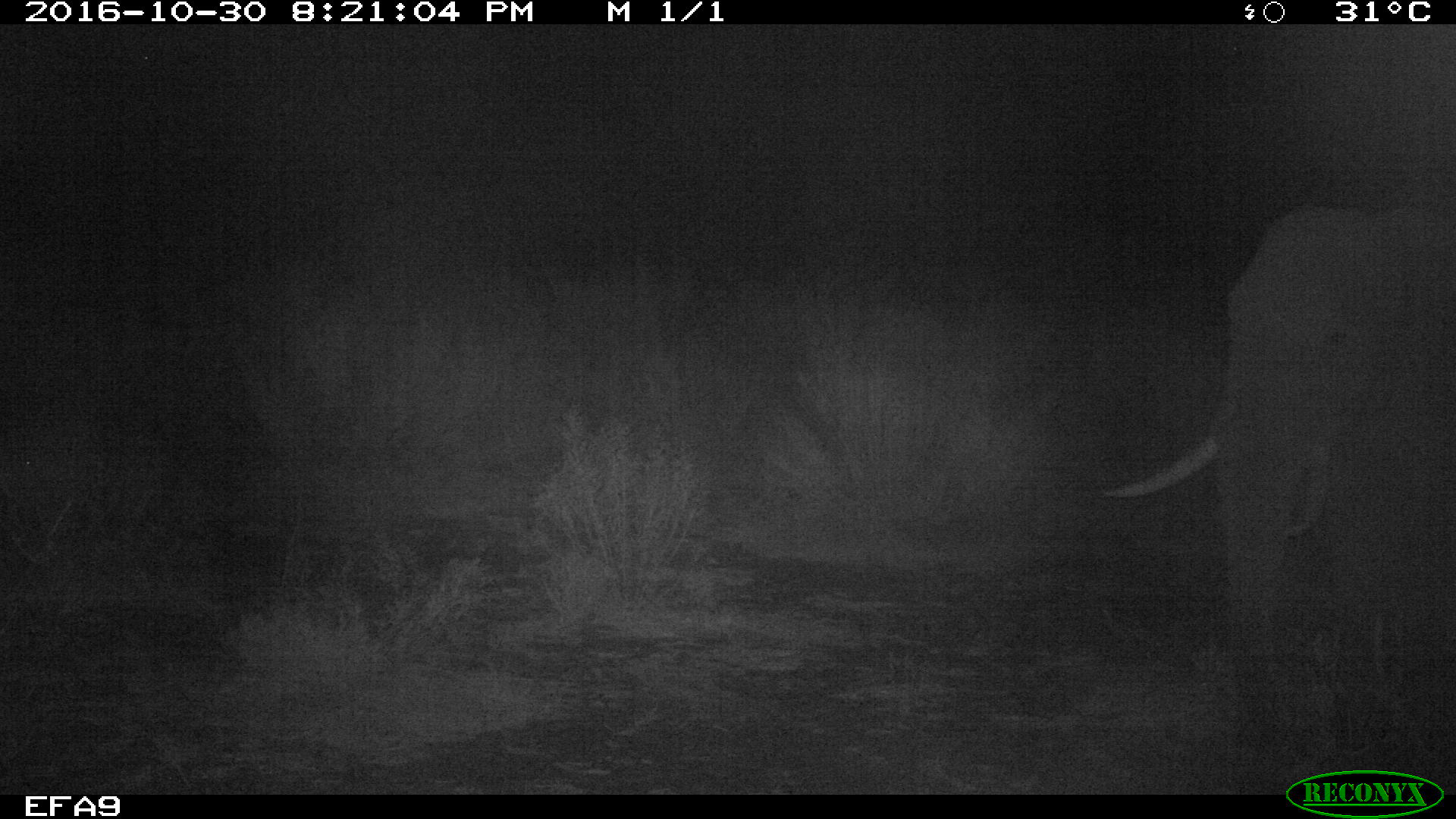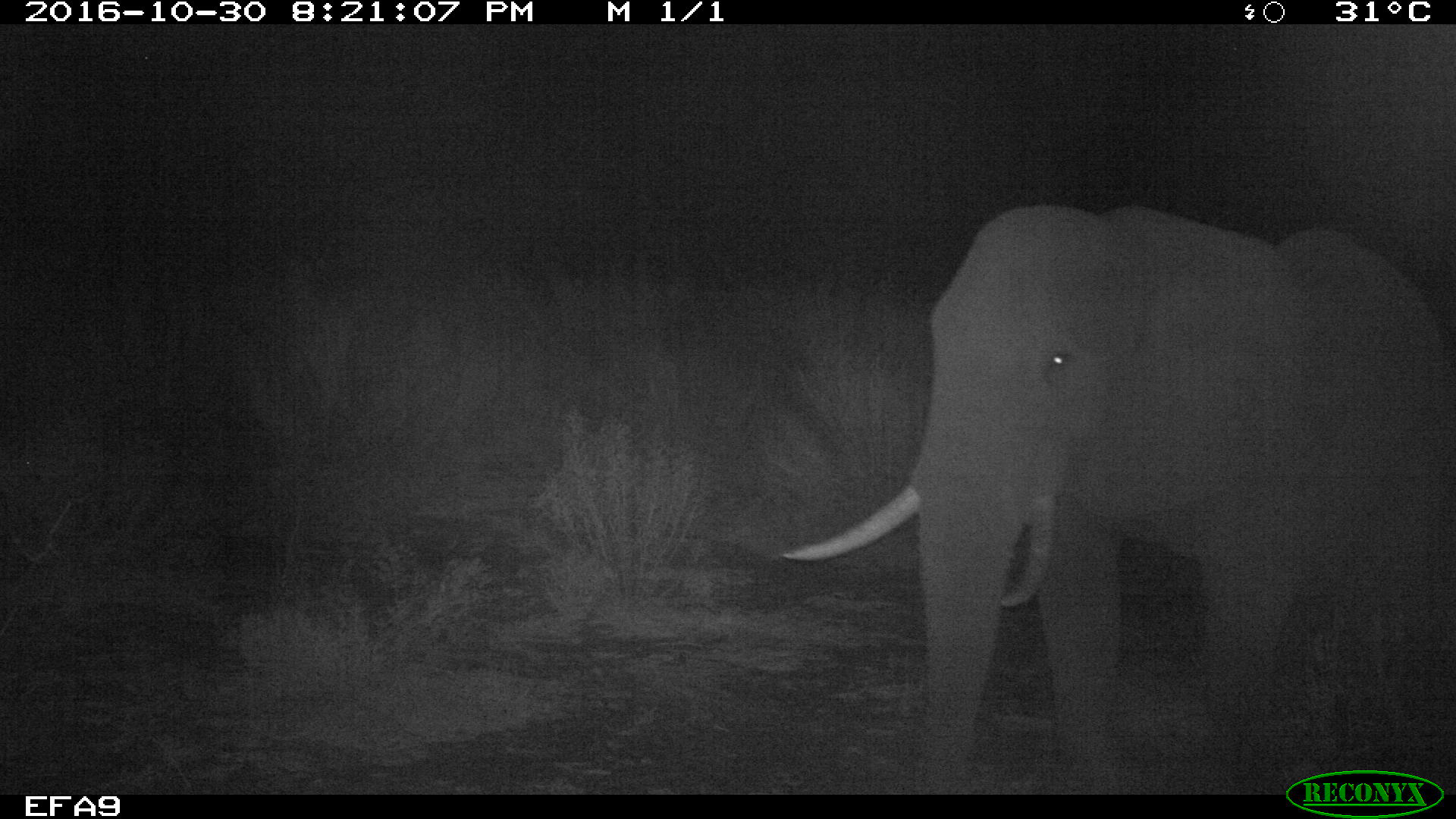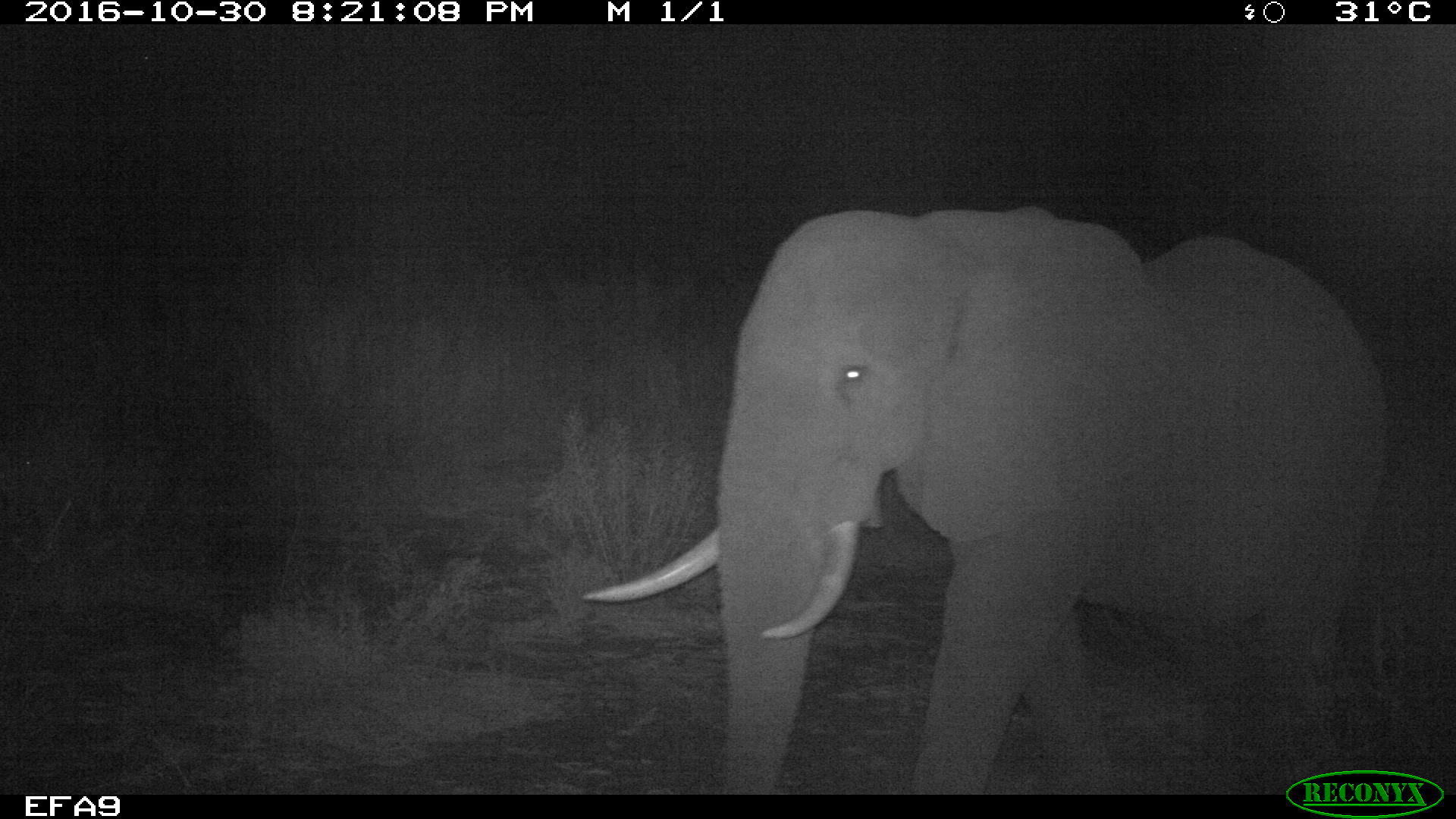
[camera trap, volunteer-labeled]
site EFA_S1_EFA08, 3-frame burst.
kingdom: Animalia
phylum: Chordata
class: Mammalia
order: Proboscidea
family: Elephantidae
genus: Loxodonta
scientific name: Loxodonta africana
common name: african bush elephant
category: elephant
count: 1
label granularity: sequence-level